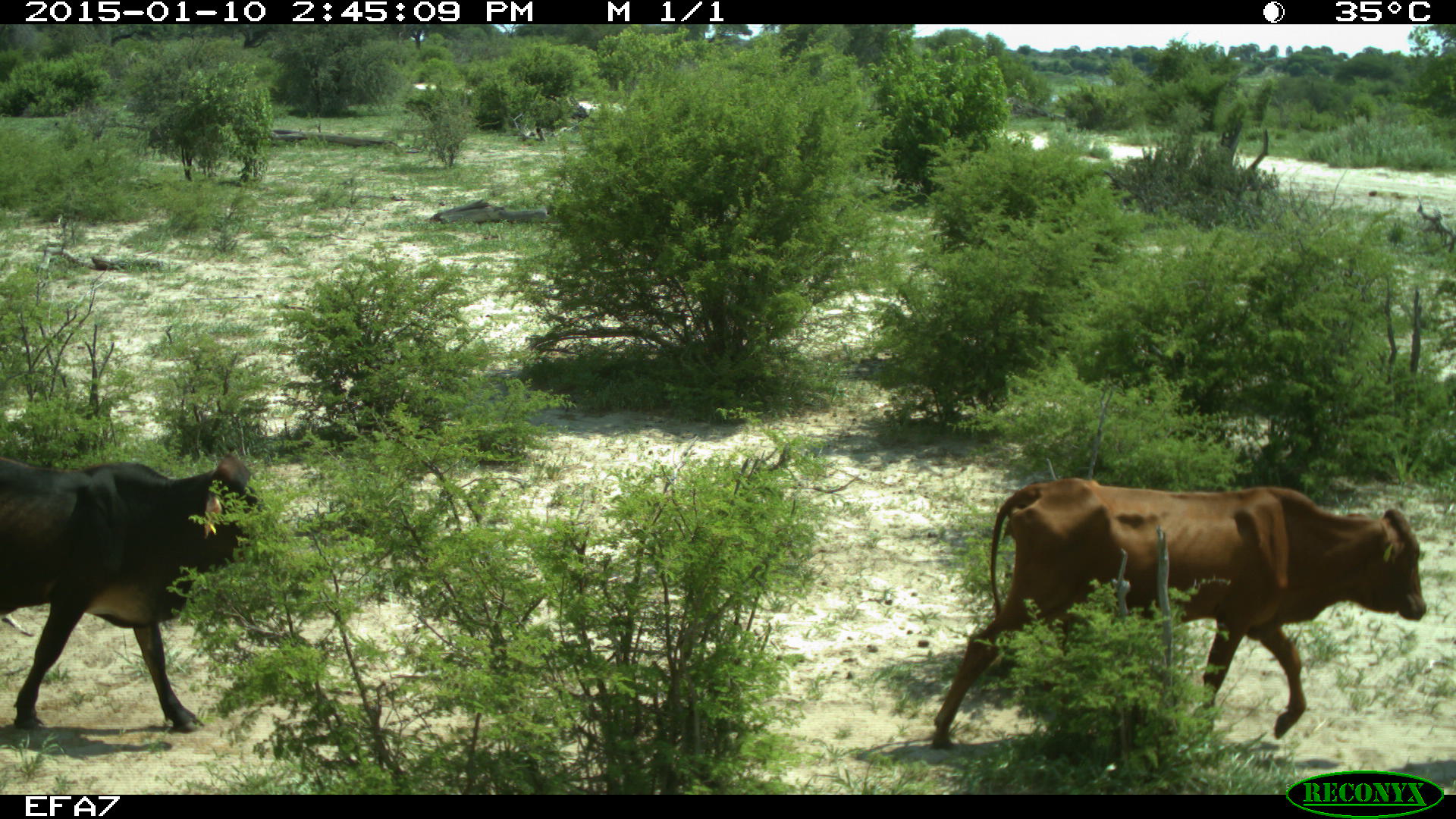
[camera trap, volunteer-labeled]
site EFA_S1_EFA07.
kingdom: Animalia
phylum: Chordata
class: Mammalia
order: Artiodactyla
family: Bovidae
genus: Bos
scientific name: Bos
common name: cattle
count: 2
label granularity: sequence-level